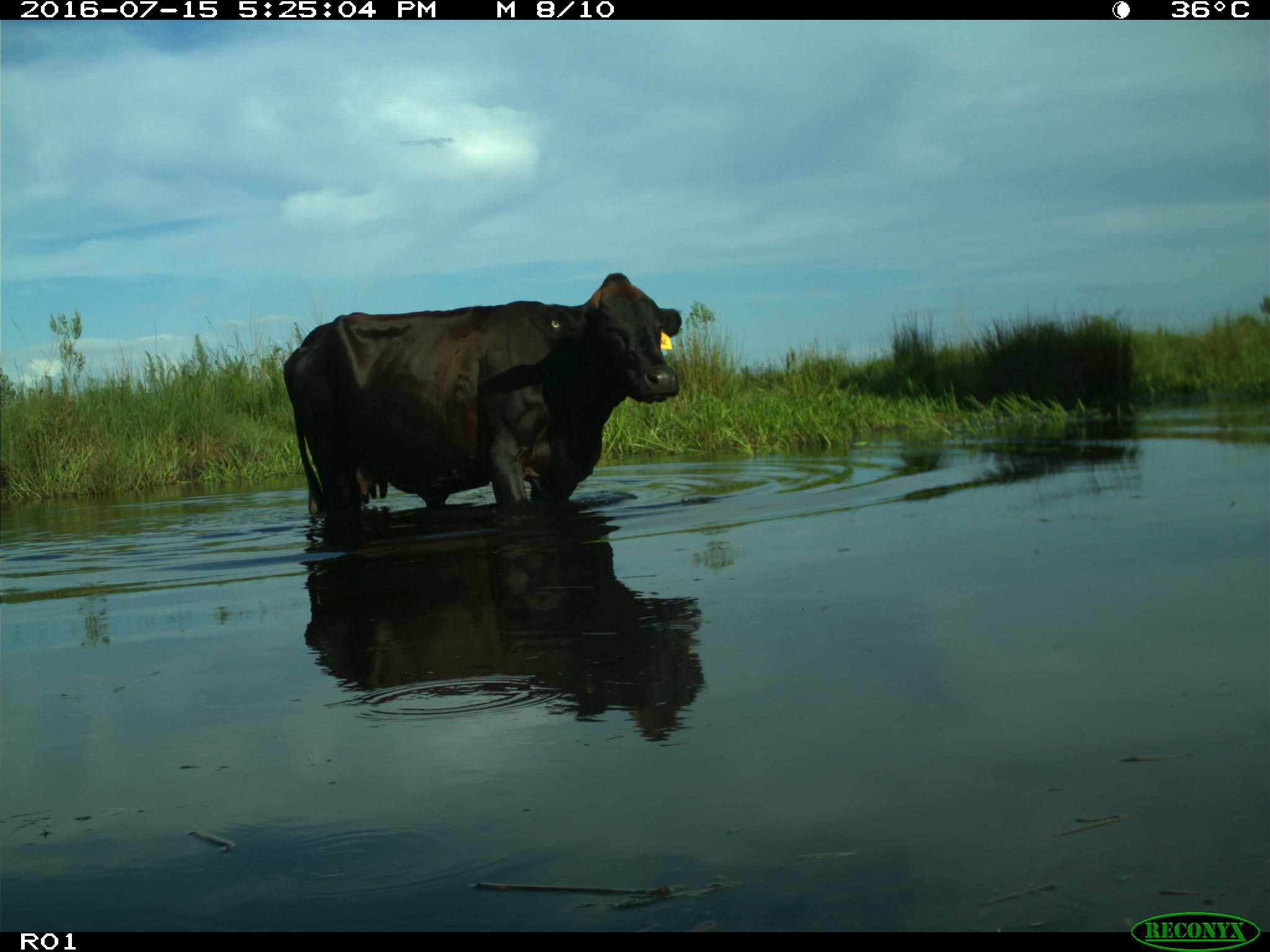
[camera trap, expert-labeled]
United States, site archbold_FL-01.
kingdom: Animalia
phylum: Chordata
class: Mammalia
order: Artiodactyla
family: Bovidae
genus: Bos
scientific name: Bos taurus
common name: domestic cow